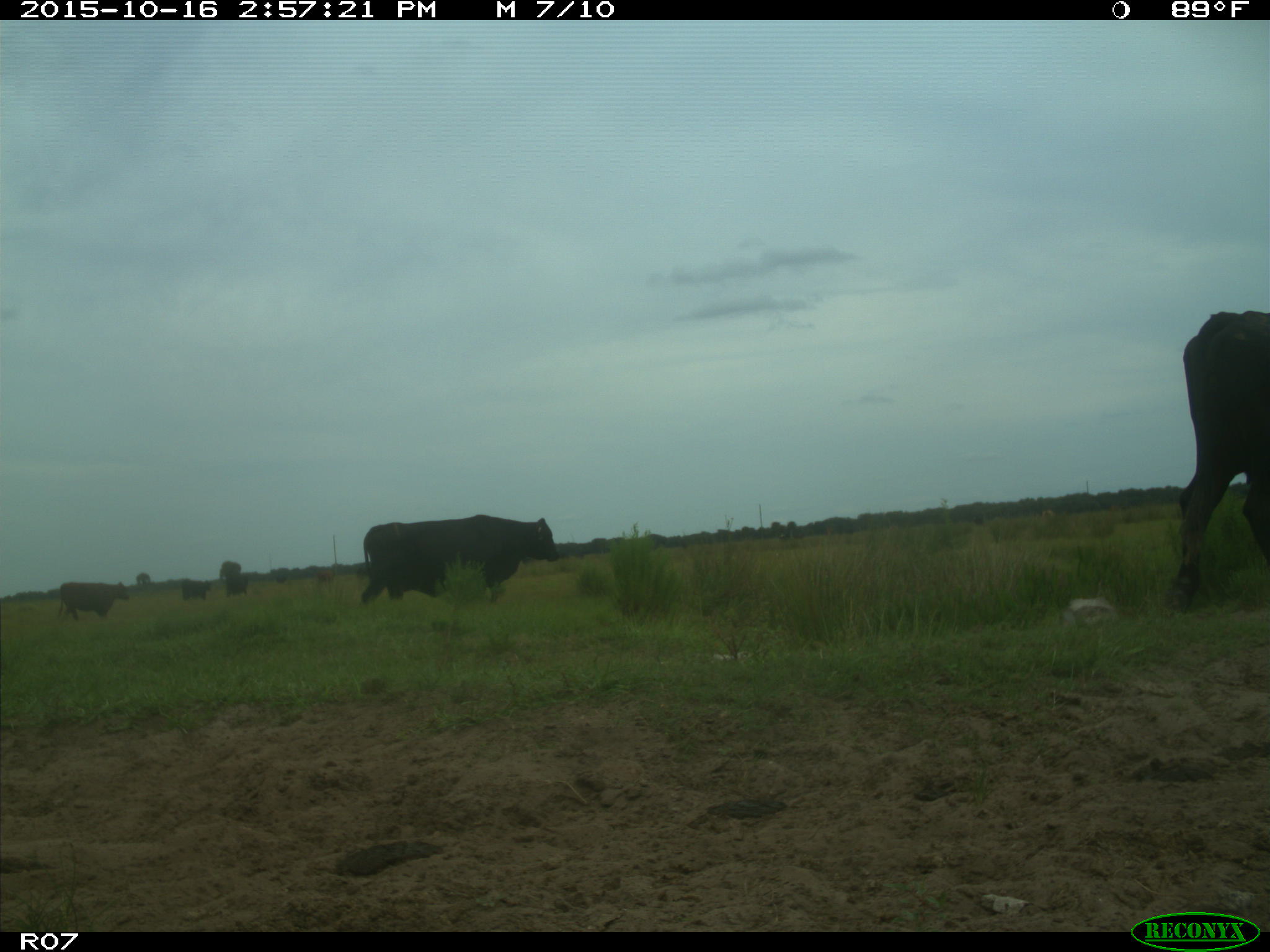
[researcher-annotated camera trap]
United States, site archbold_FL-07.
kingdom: Animalia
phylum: Chordata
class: Mammalia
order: Artiodactyla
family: Bovidae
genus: Bos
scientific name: Bos taurus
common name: domestic cow